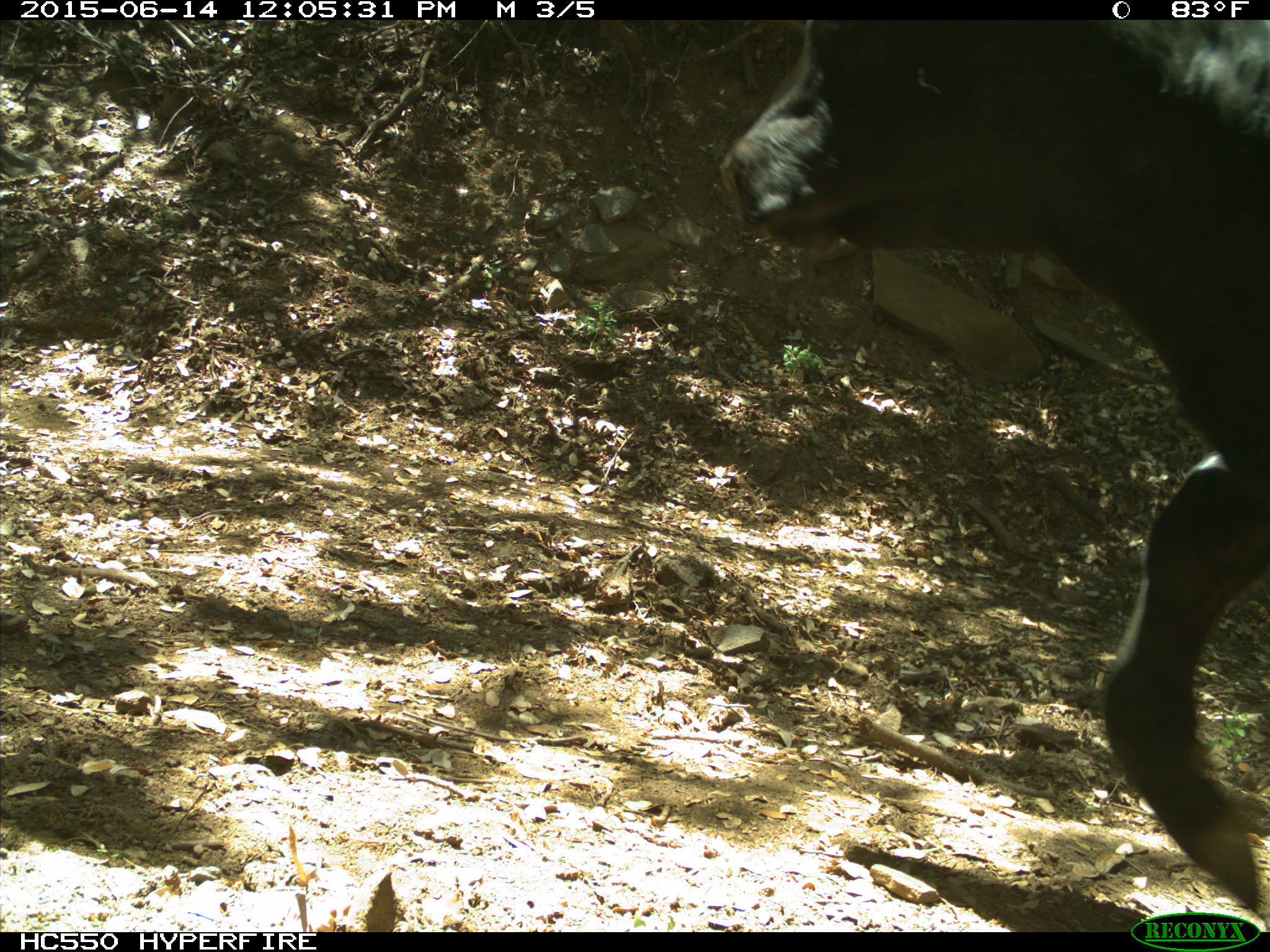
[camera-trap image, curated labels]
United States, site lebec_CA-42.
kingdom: Animalia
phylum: Chordata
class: Mammalia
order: Artiodactyla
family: Bovidae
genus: Bos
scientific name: Bos taurus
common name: domestic cow